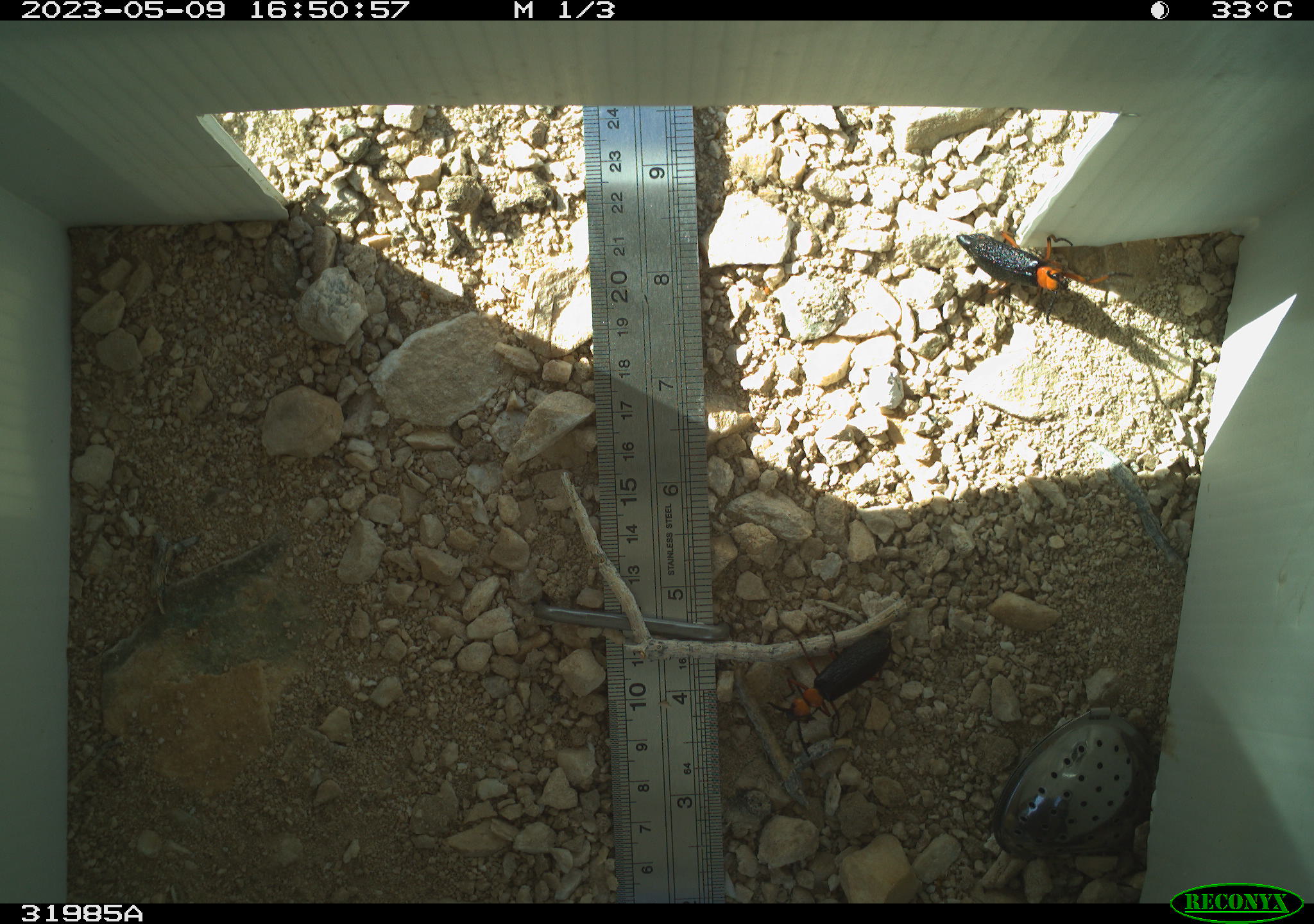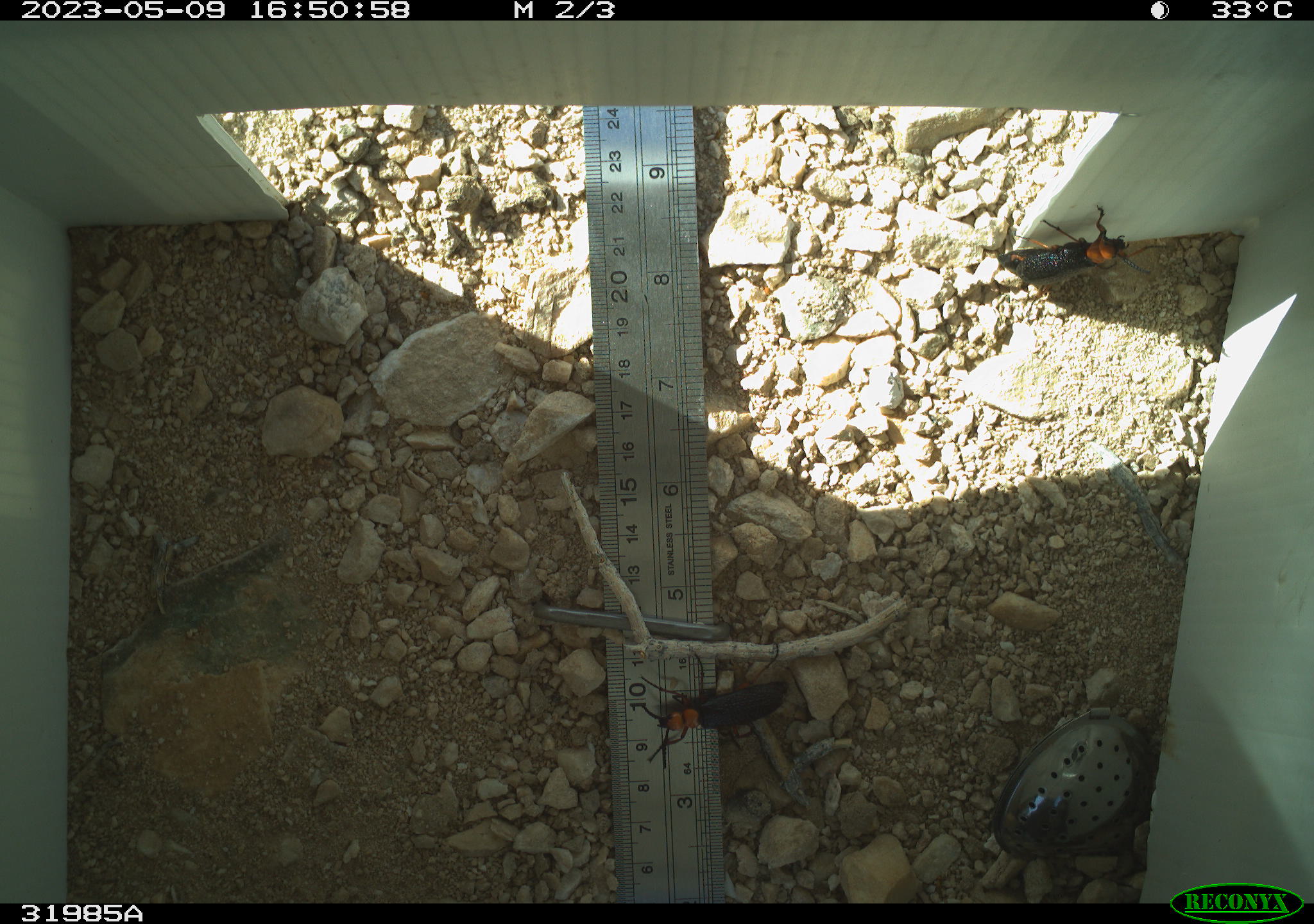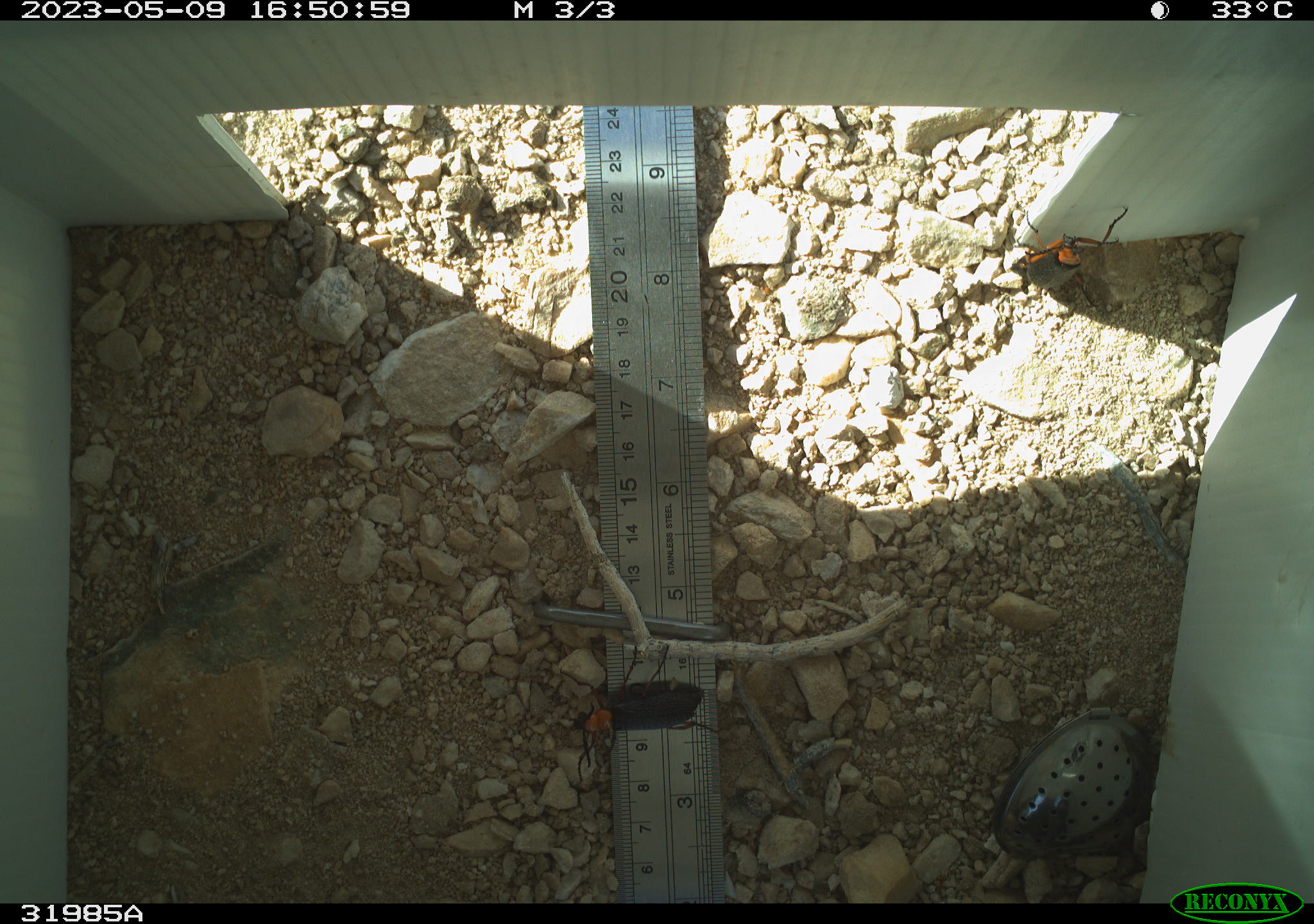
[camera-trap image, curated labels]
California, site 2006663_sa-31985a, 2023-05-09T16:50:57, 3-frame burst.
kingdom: Animalia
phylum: Arthropoda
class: Insecta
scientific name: Insecta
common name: insect